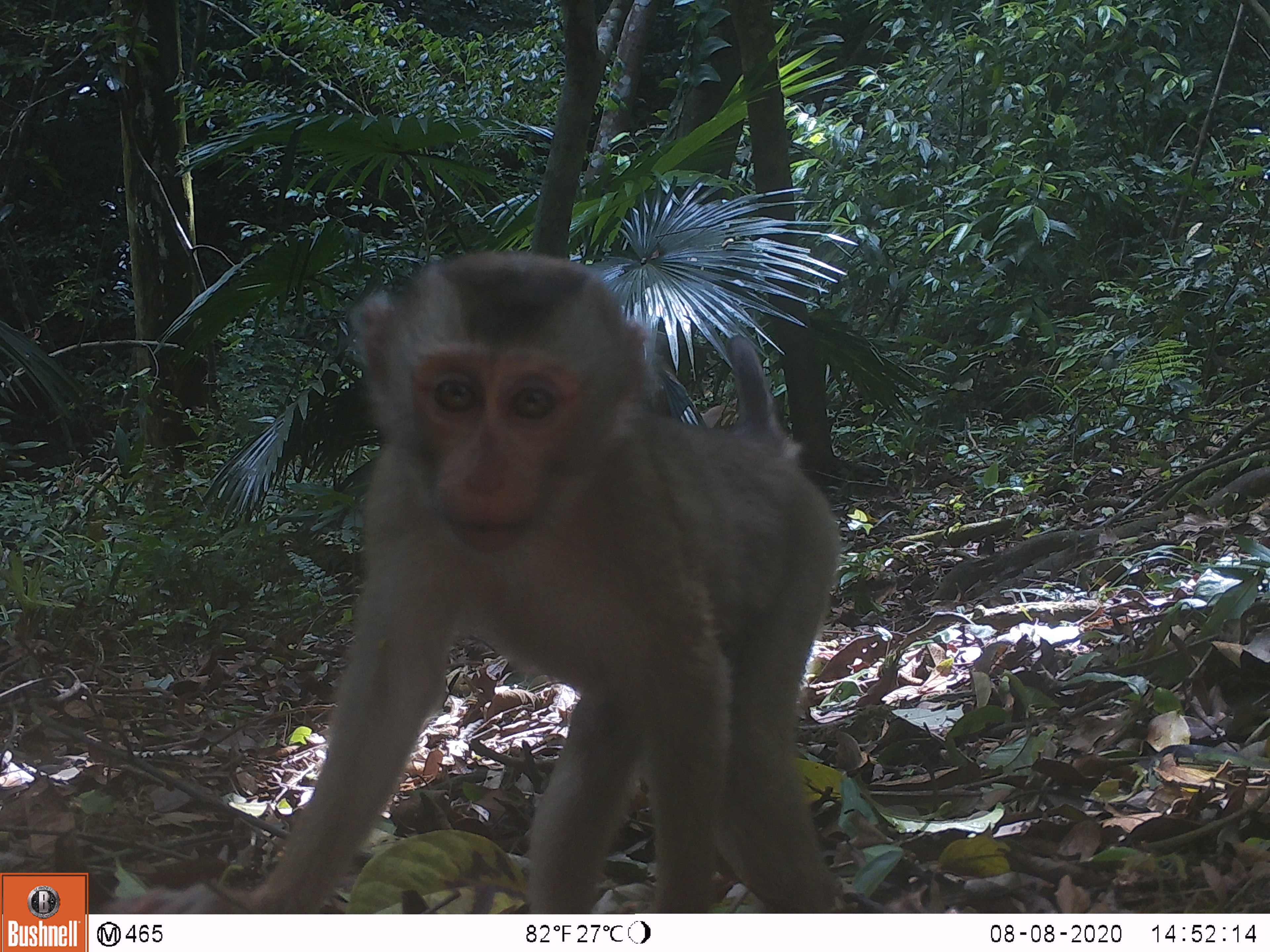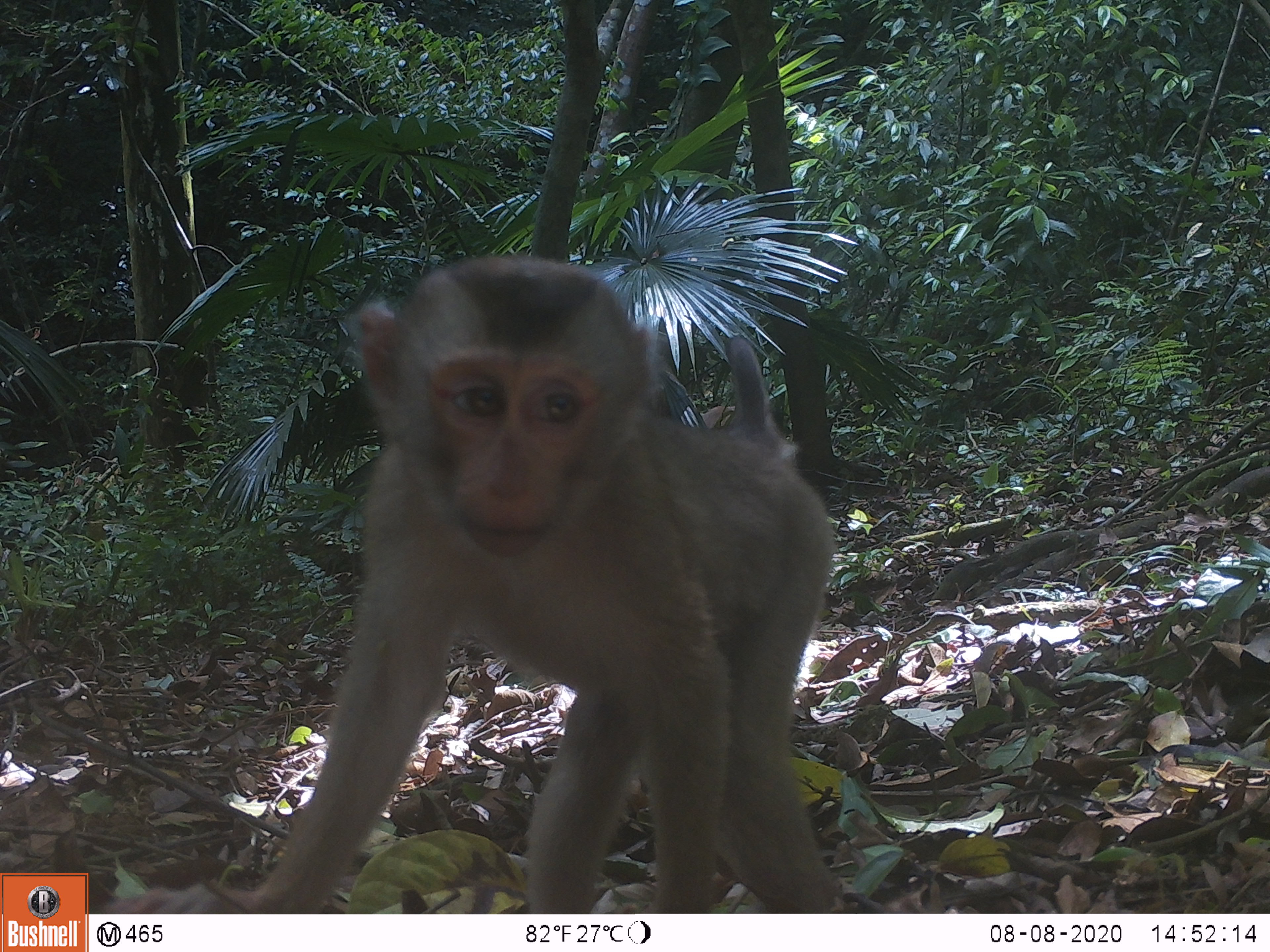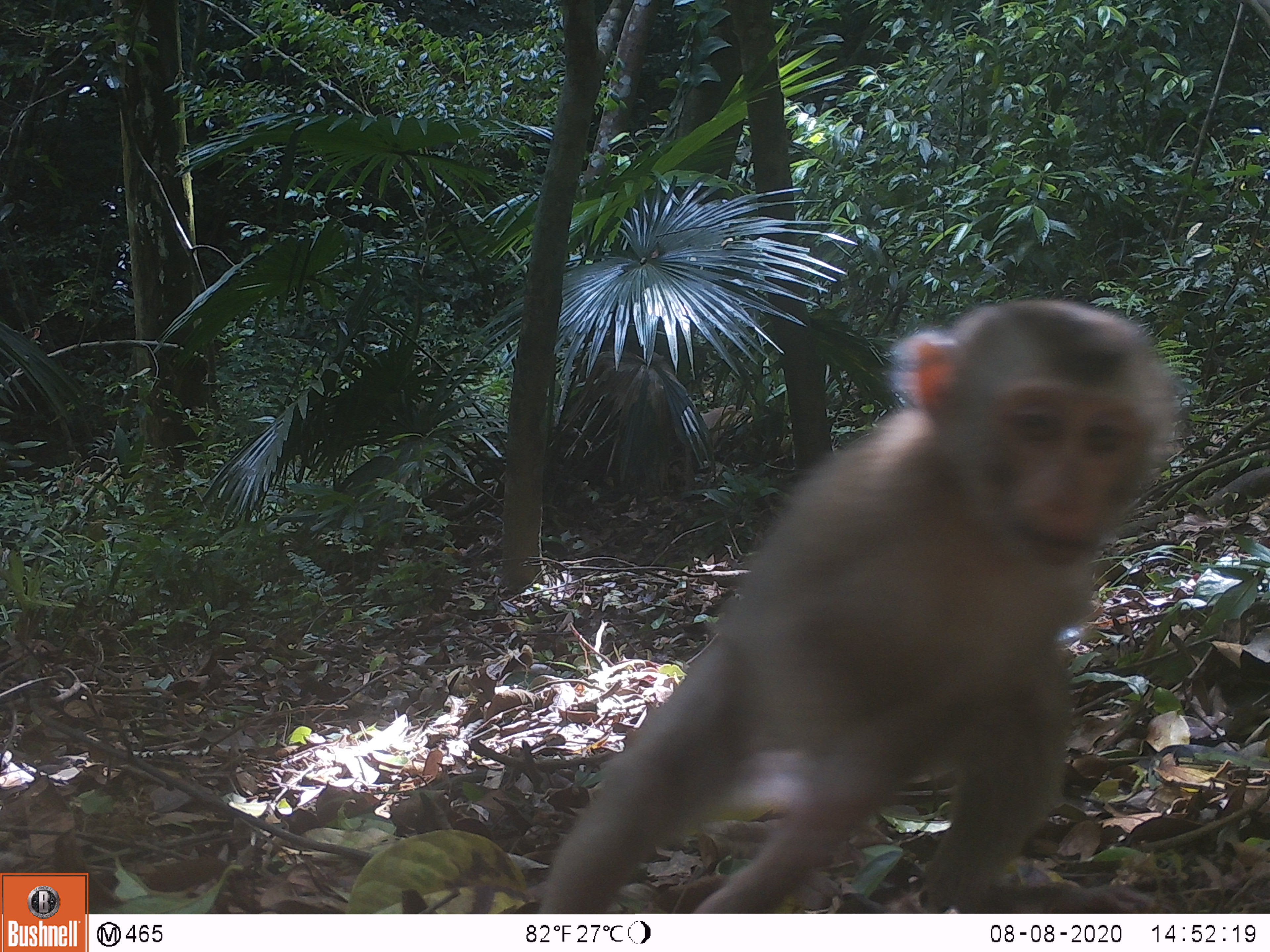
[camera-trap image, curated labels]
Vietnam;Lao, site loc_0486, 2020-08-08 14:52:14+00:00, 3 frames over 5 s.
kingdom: Animalia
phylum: Chordata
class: Mammalia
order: Primates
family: Cercopithecidae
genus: Macaca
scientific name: Macaca nemestrina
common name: pig-tailed macaque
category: pig tailed macaque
Pig tailed macaque (pig-tailed macaque) (Macaca nemestrina). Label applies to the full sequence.